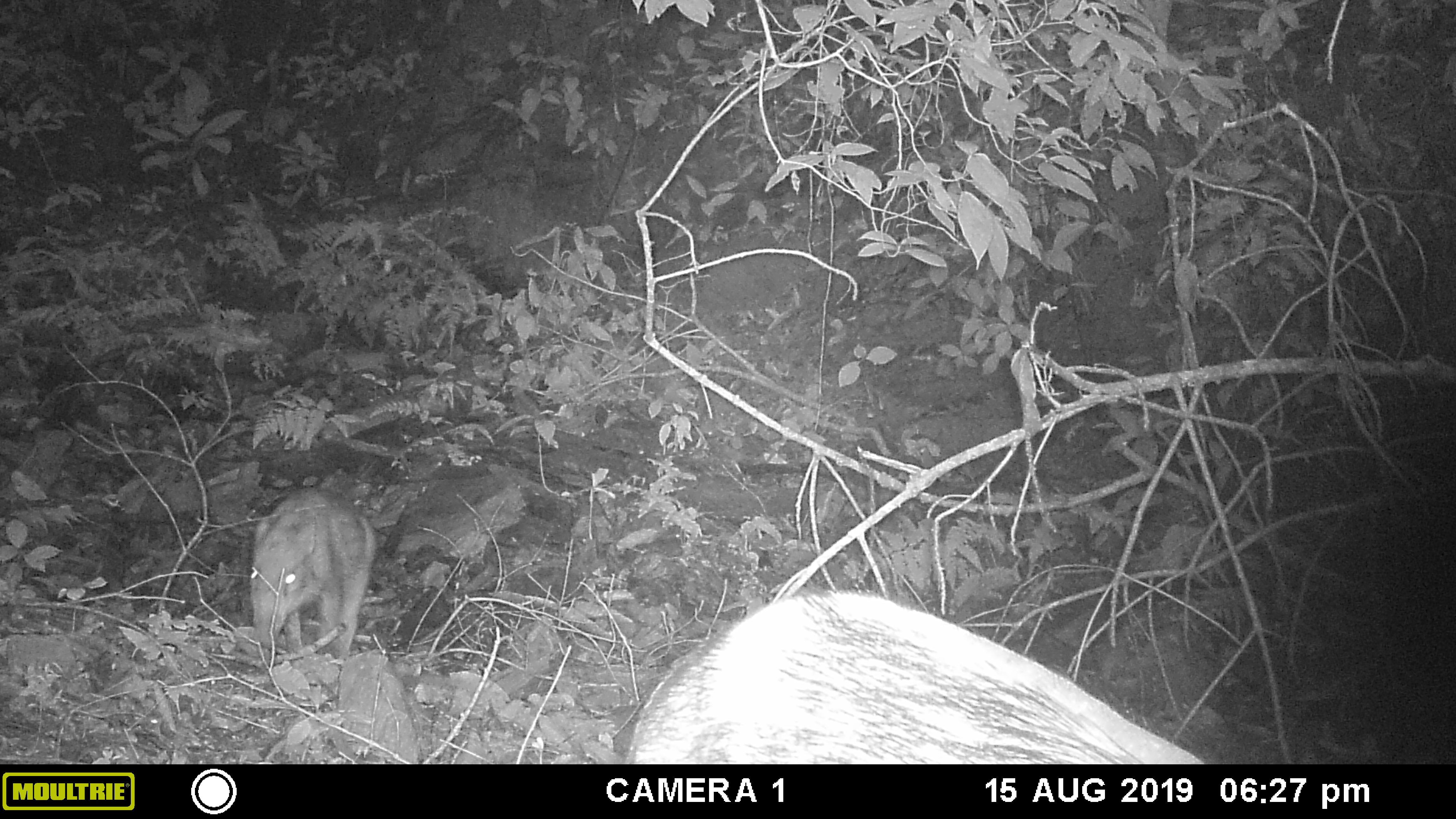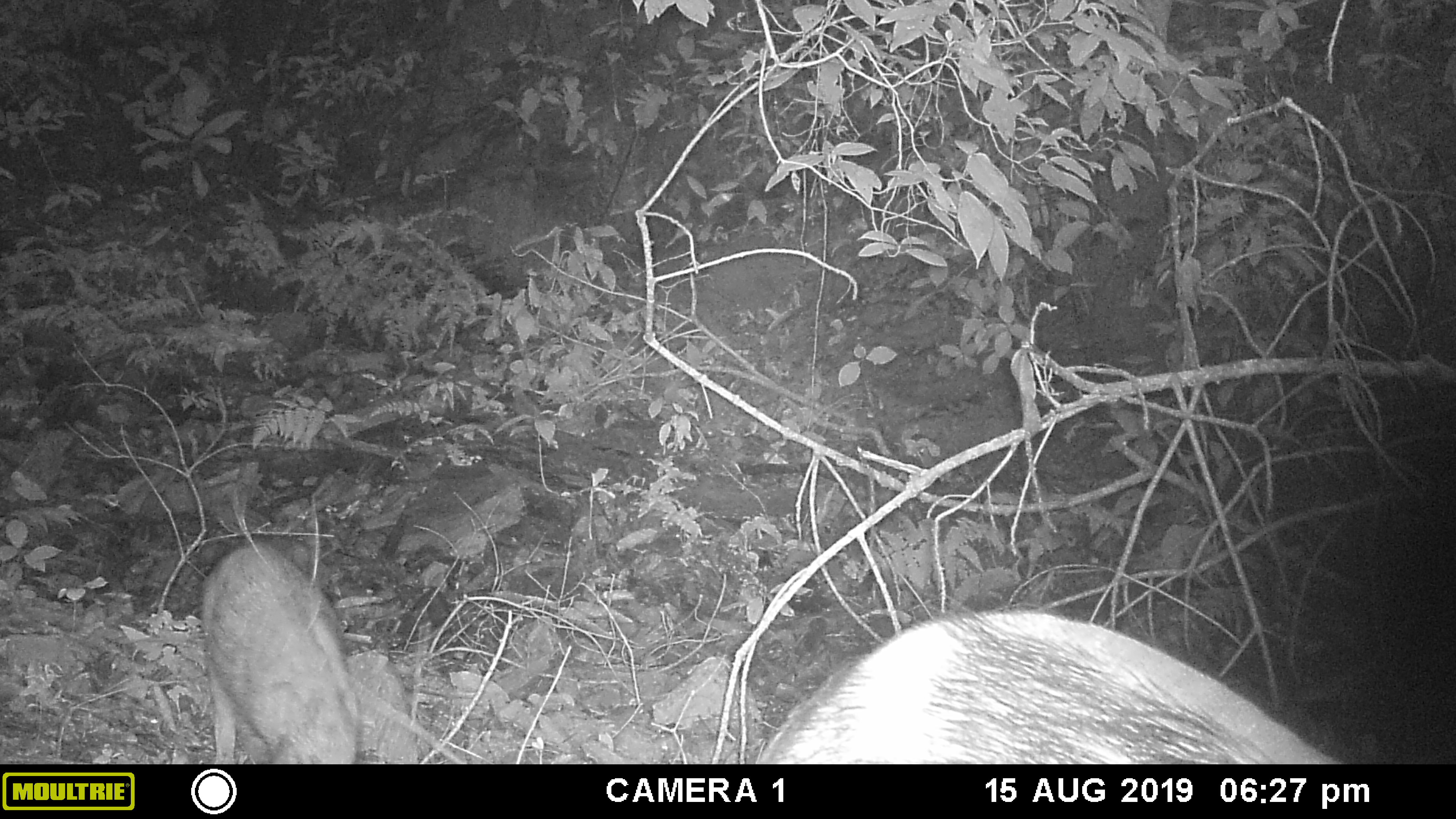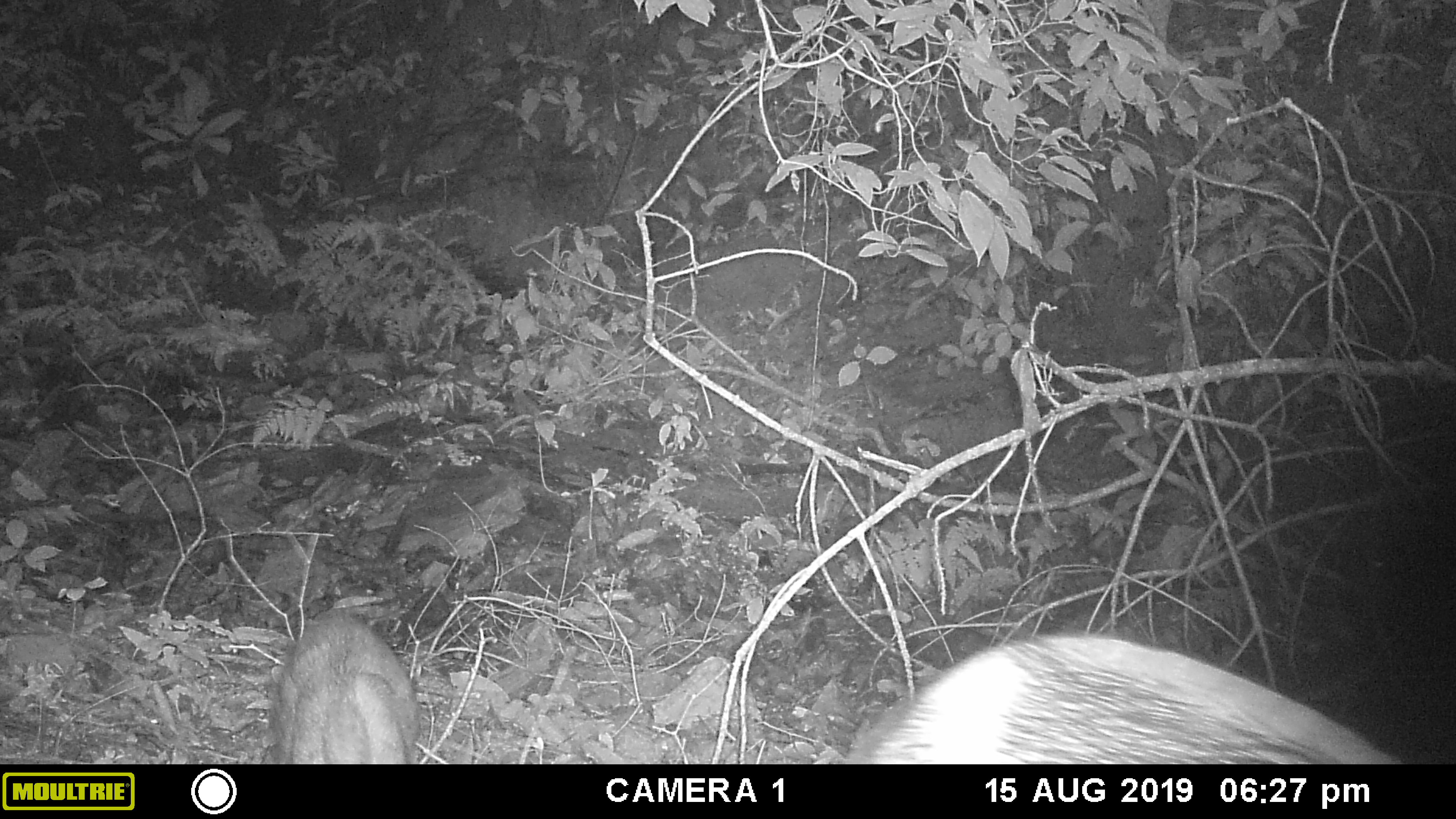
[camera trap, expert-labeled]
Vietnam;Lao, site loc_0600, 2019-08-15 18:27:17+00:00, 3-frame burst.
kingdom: Animalia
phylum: Chordata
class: Mammalia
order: Artiodactyla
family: Suidae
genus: Sus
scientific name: Sus scrofa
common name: eurasian wild pig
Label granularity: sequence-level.